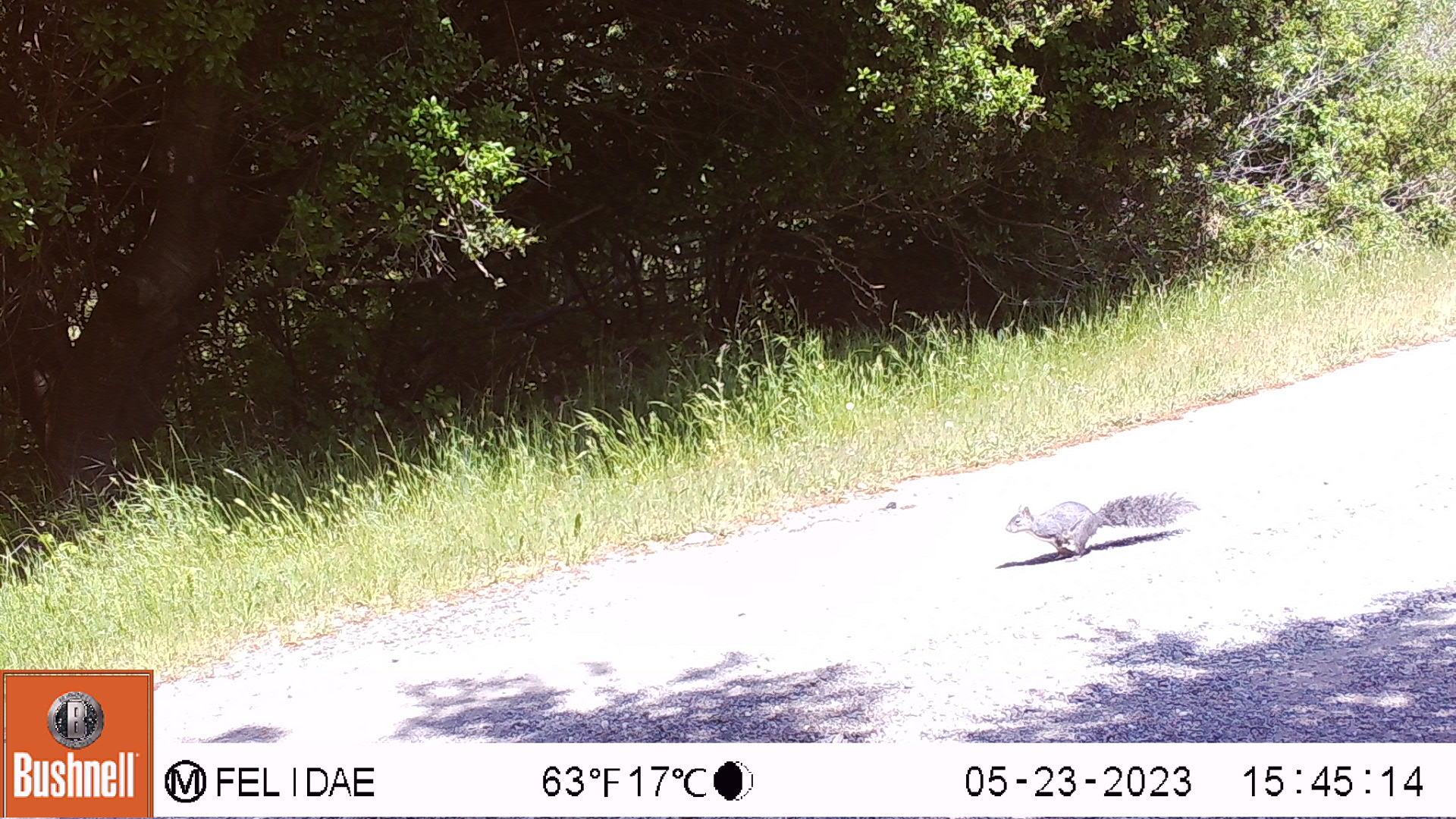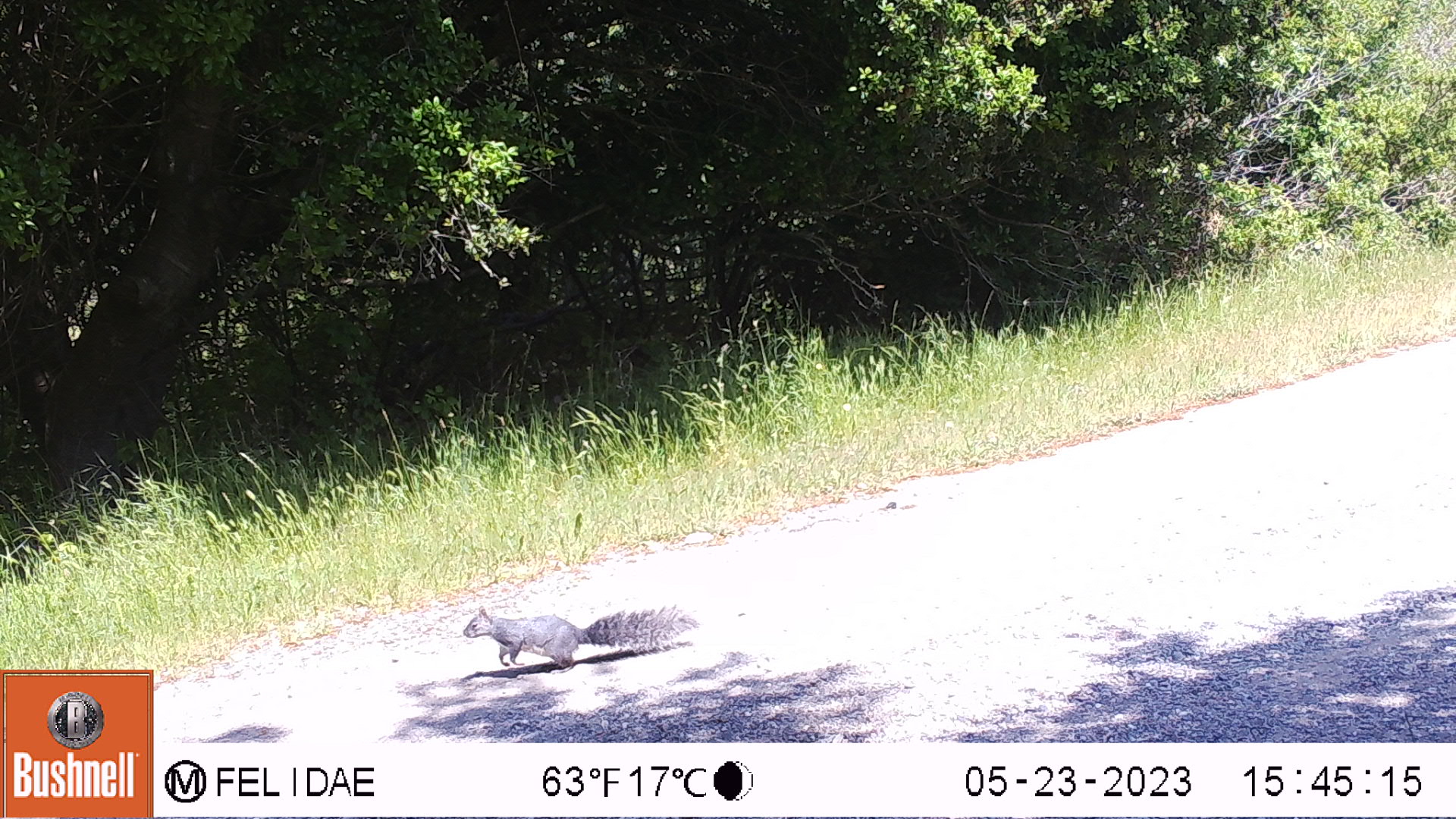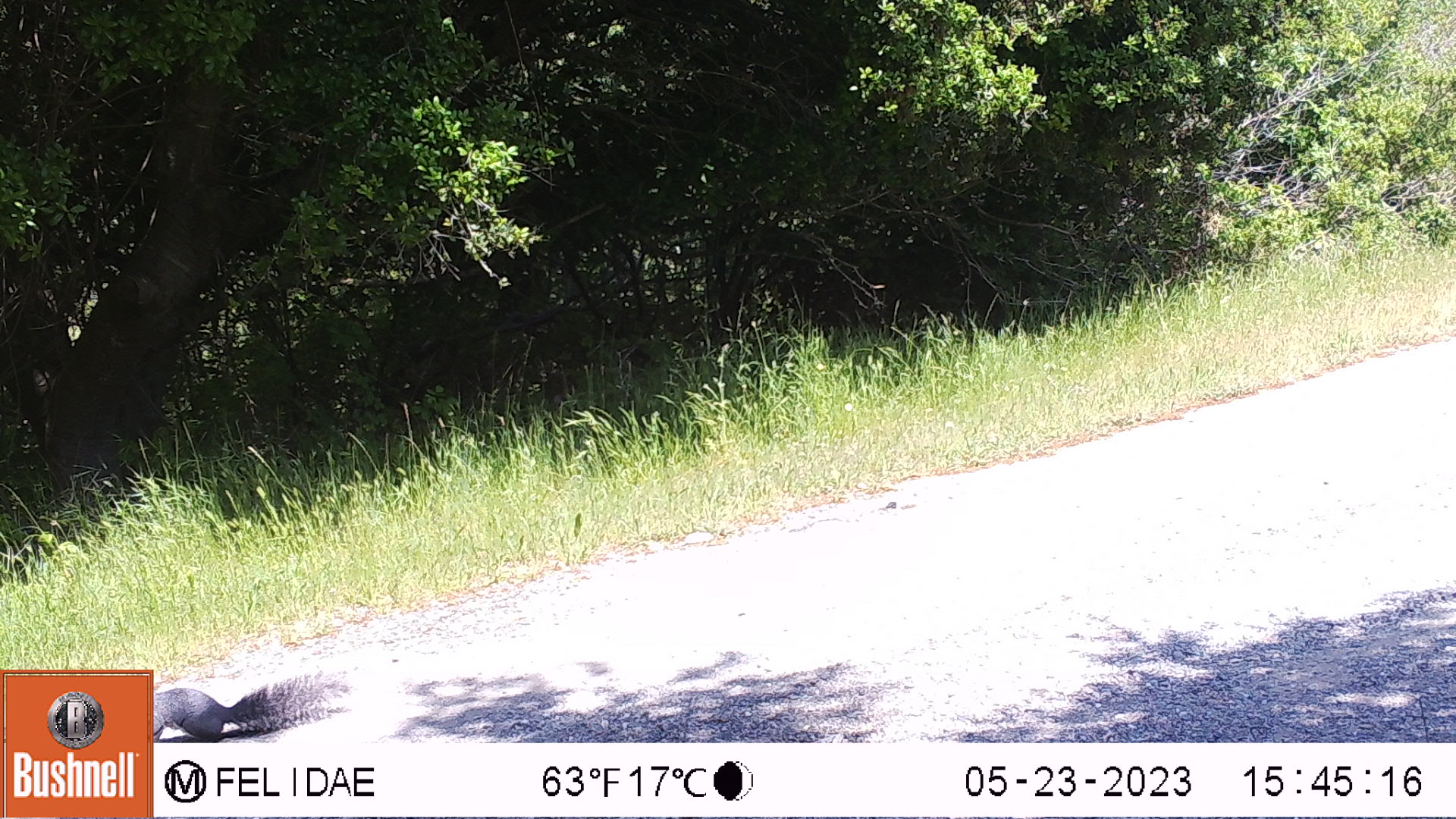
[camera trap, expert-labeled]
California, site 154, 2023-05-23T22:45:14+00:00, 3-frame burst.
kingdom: Animalia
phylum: Chordata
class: Mammalia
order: Rodentia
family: Sciuridae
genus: Sciurus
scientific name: Sciurus griseus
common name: western gray squirrel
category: western grey squirrel